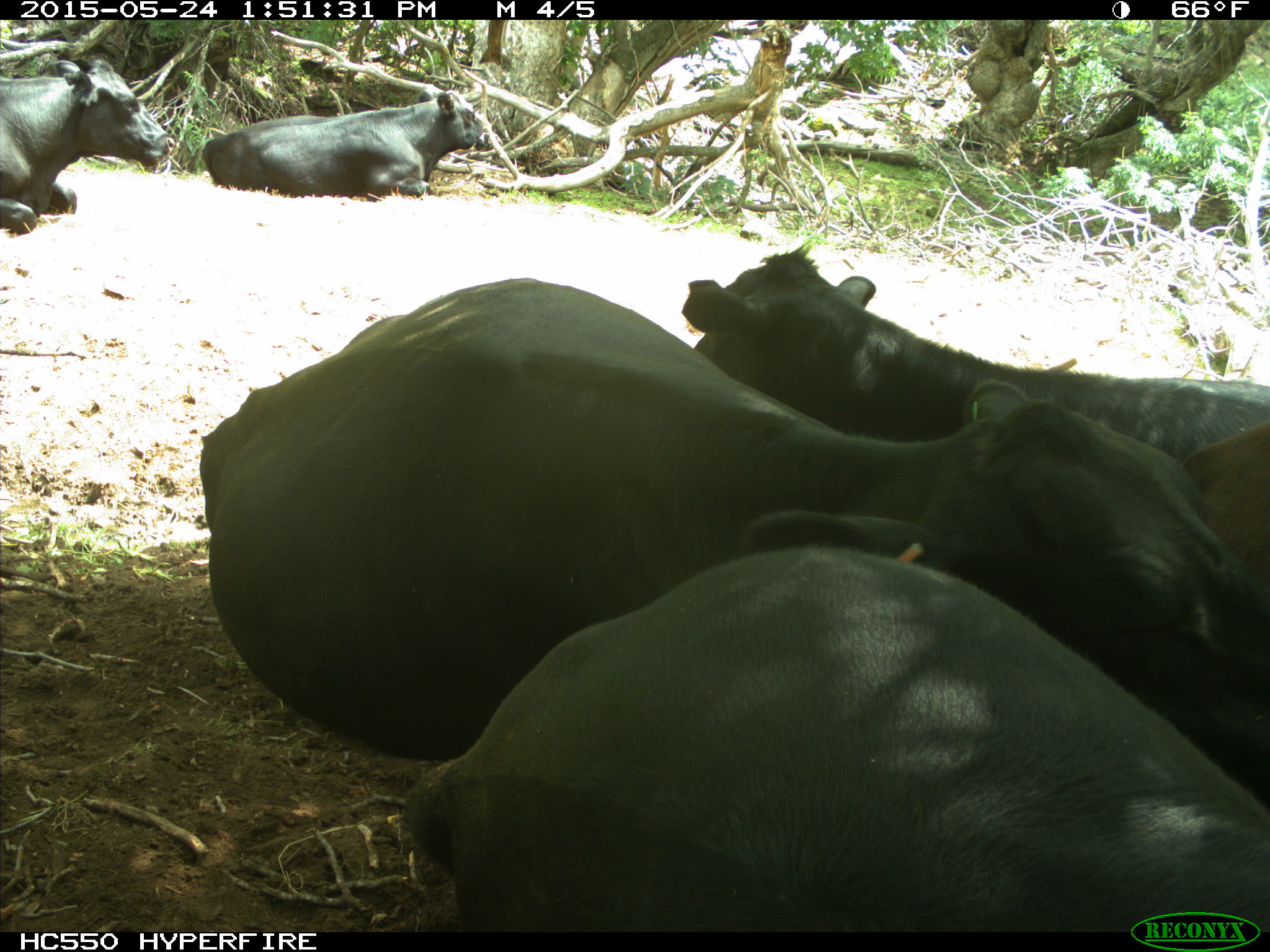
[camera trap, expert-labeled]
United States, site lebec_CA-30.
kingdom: Animalia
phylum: Chordata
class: Mammalia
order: Artiodactyla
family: Bovidae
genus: Bos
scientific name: Bos taurus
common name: domestic cow